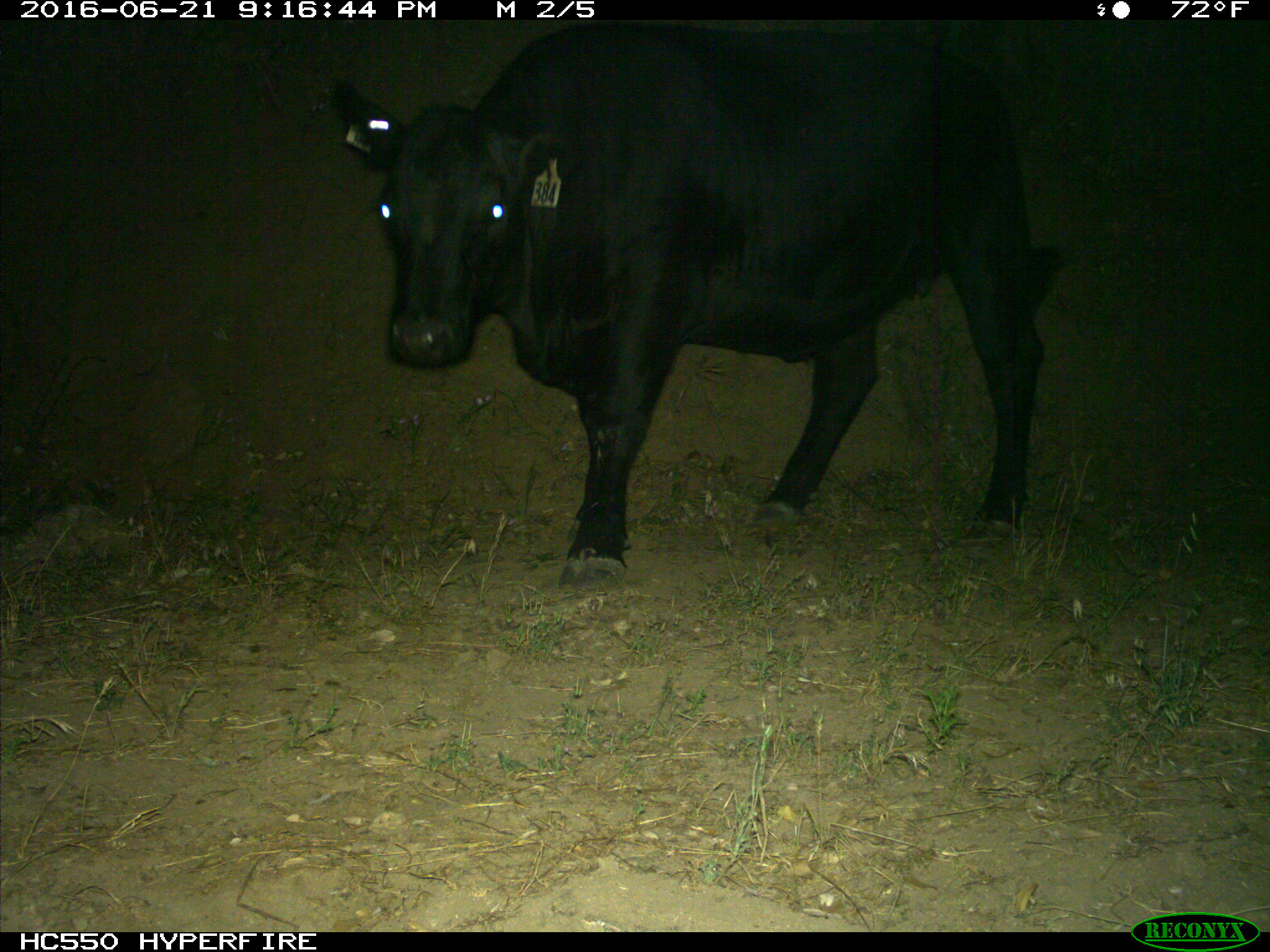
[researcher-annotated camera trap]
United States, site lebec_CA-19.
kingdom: Animalia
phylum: Chordata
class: Mammalia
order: Artiodactyla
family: Bovidae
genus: Bos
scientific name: Bos taurus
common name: domestic cow